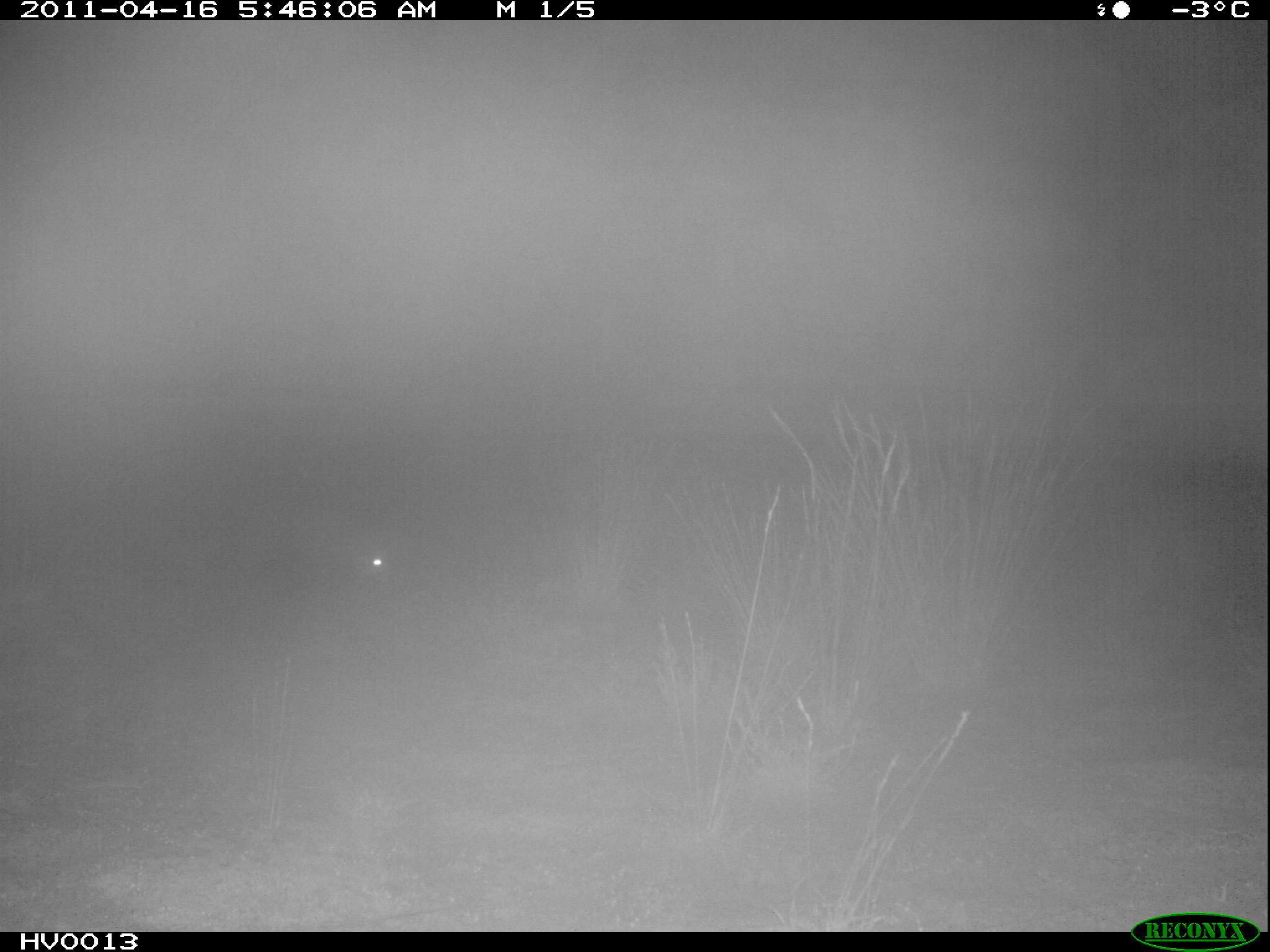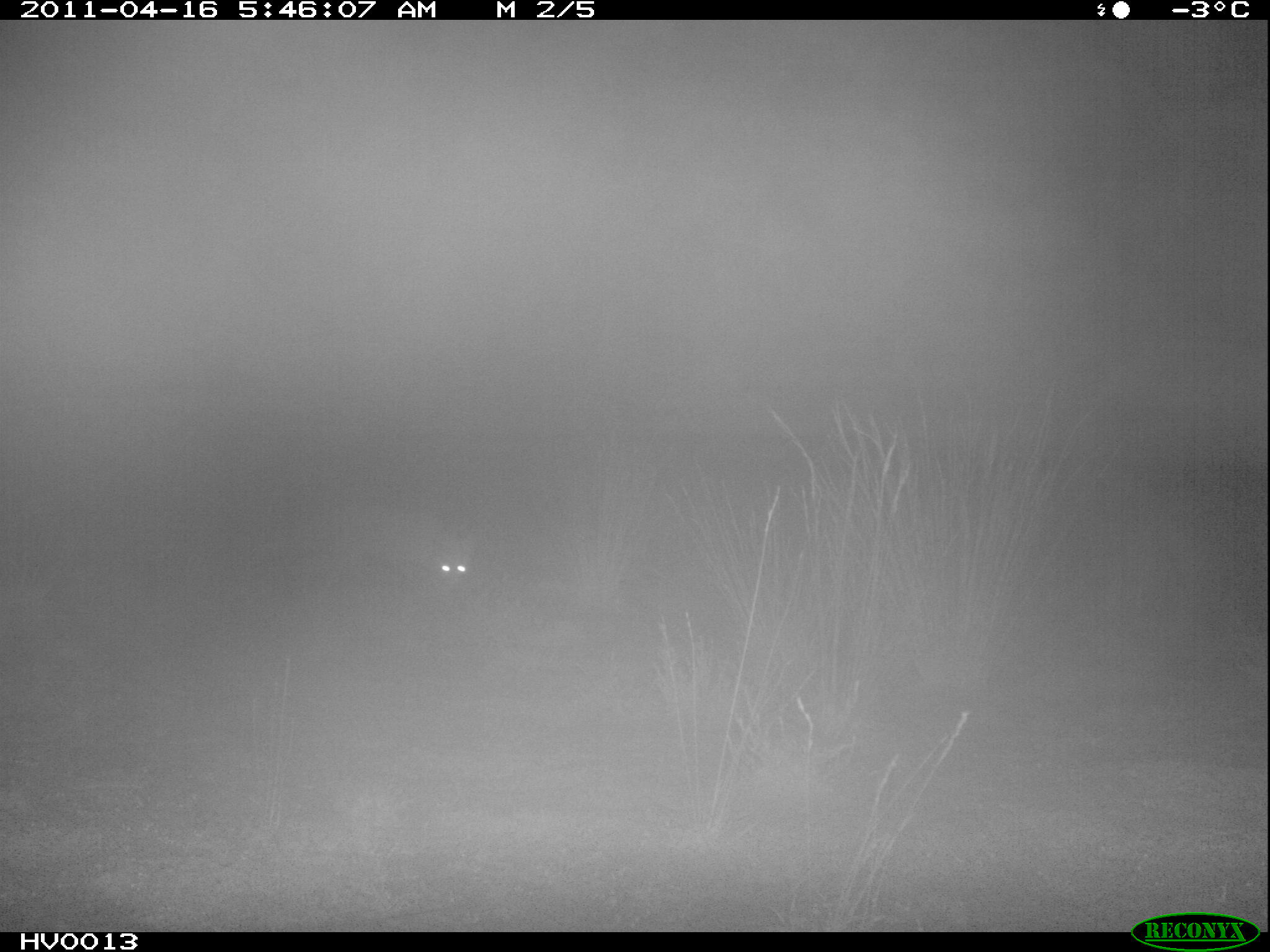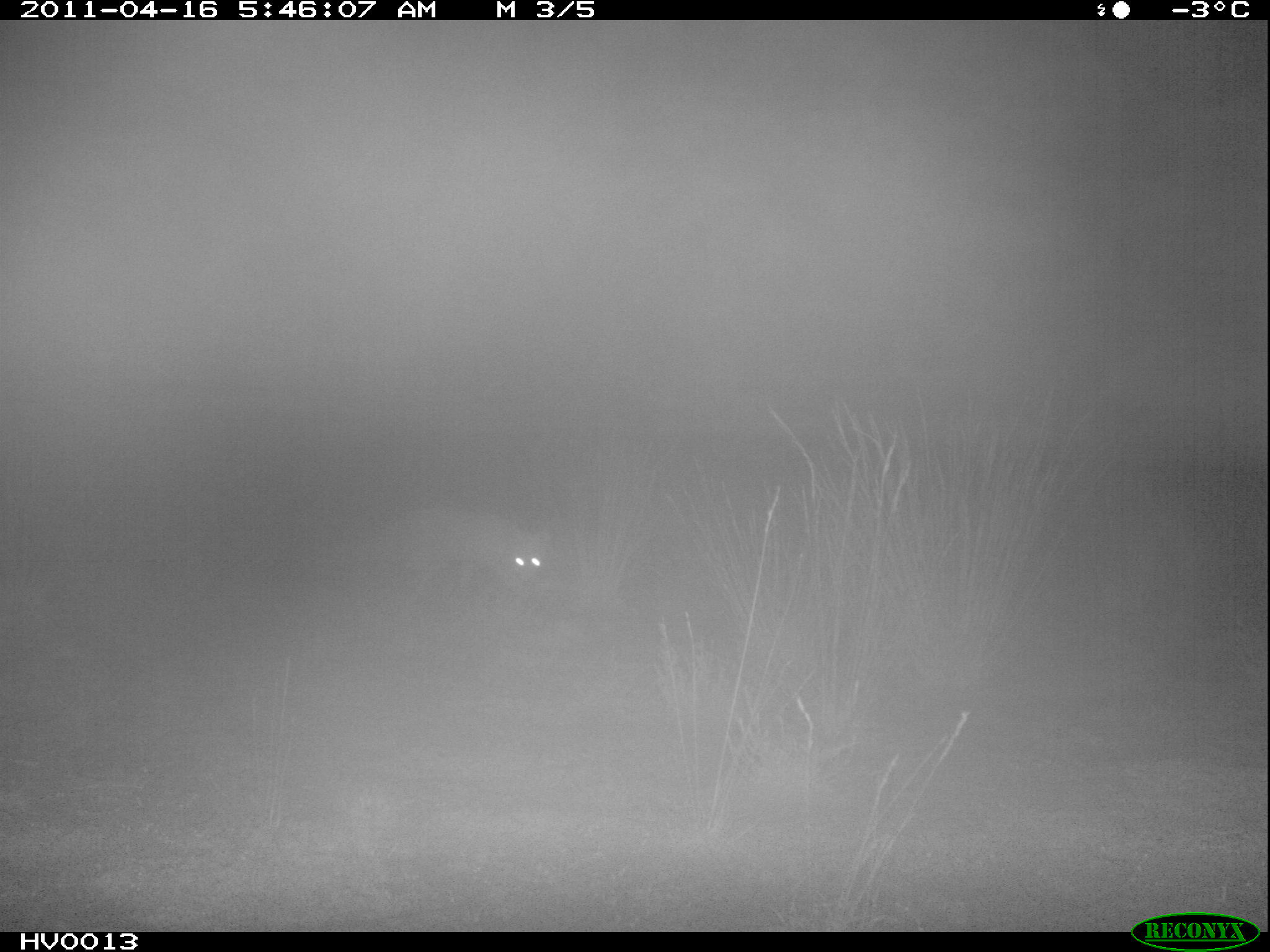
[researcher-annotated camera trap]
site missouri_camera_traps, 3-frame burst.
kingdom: Animalia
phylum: Chordata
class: Mammalia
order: Carnivora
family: Canidae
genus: Vulpes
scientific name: Vulpes vulpes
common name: red fox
Red fox (Vulpes vulpes). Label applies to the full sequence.